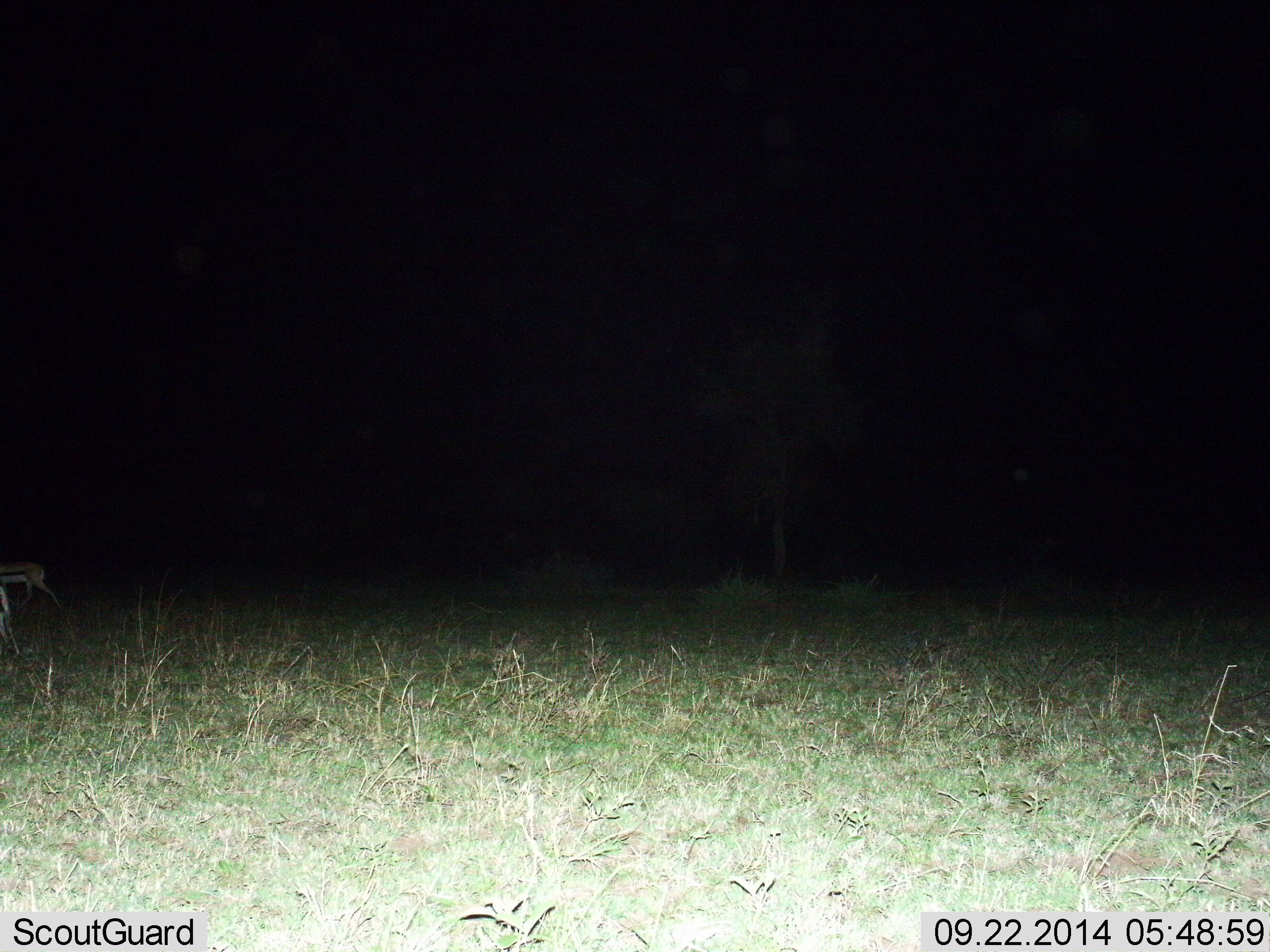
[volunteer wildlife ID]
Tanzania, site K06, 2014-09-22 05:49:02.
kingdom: Animalia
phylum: Chordata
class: Mammalia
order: Artiodactyla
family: Bovidae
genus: Eudorcas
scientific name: Eudorcas thomsonii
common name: thomson's gazelle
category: gazellethomsons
Gazellethomsons (thomson's gazelle) (Eudorcas thomsonii), count 1. Behavior (volunteer vote fractions): standing 10%, resting 0%, moving 100%, interacting 0%. Young present (vote fraction): 0%. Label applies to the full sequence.